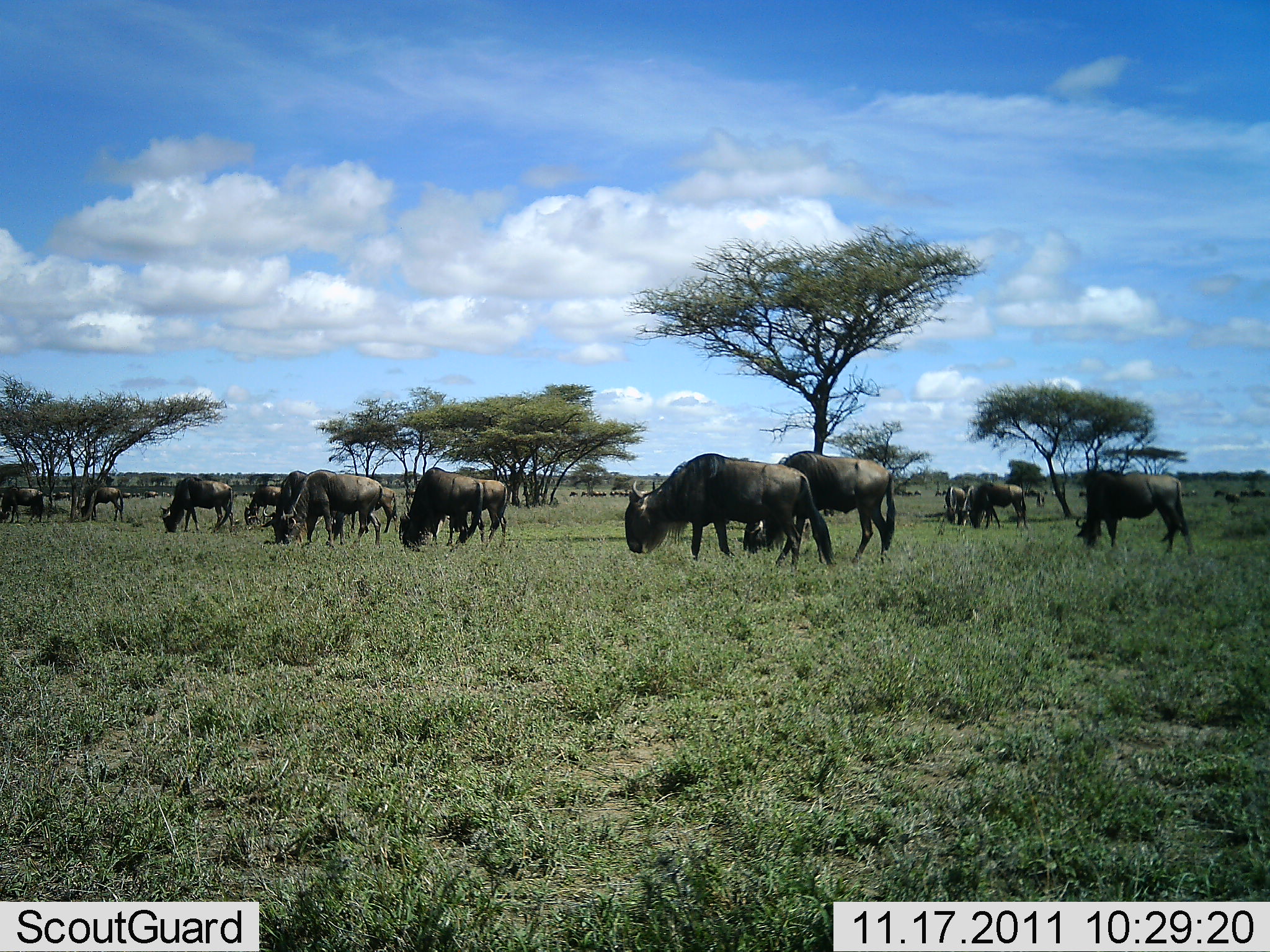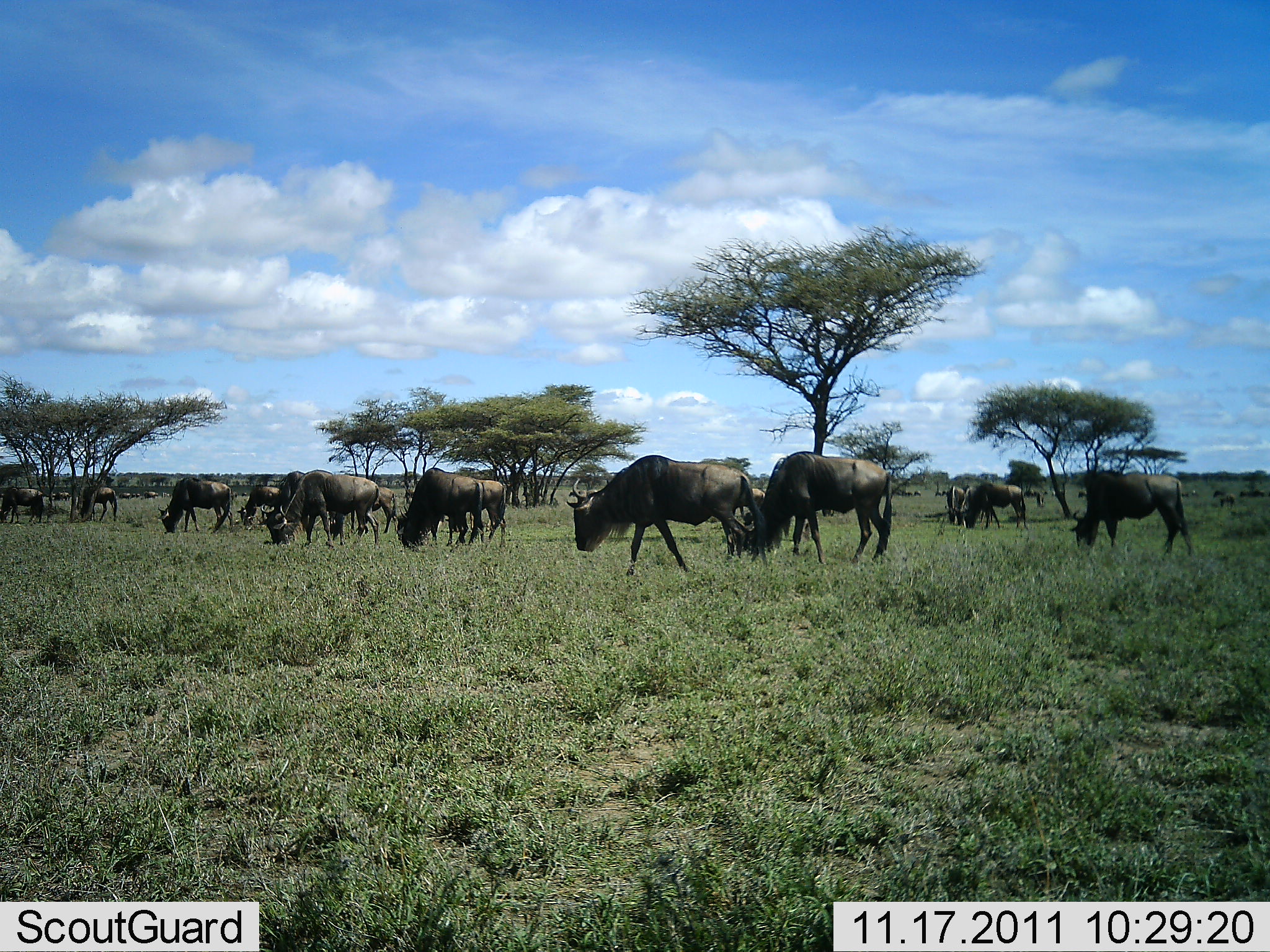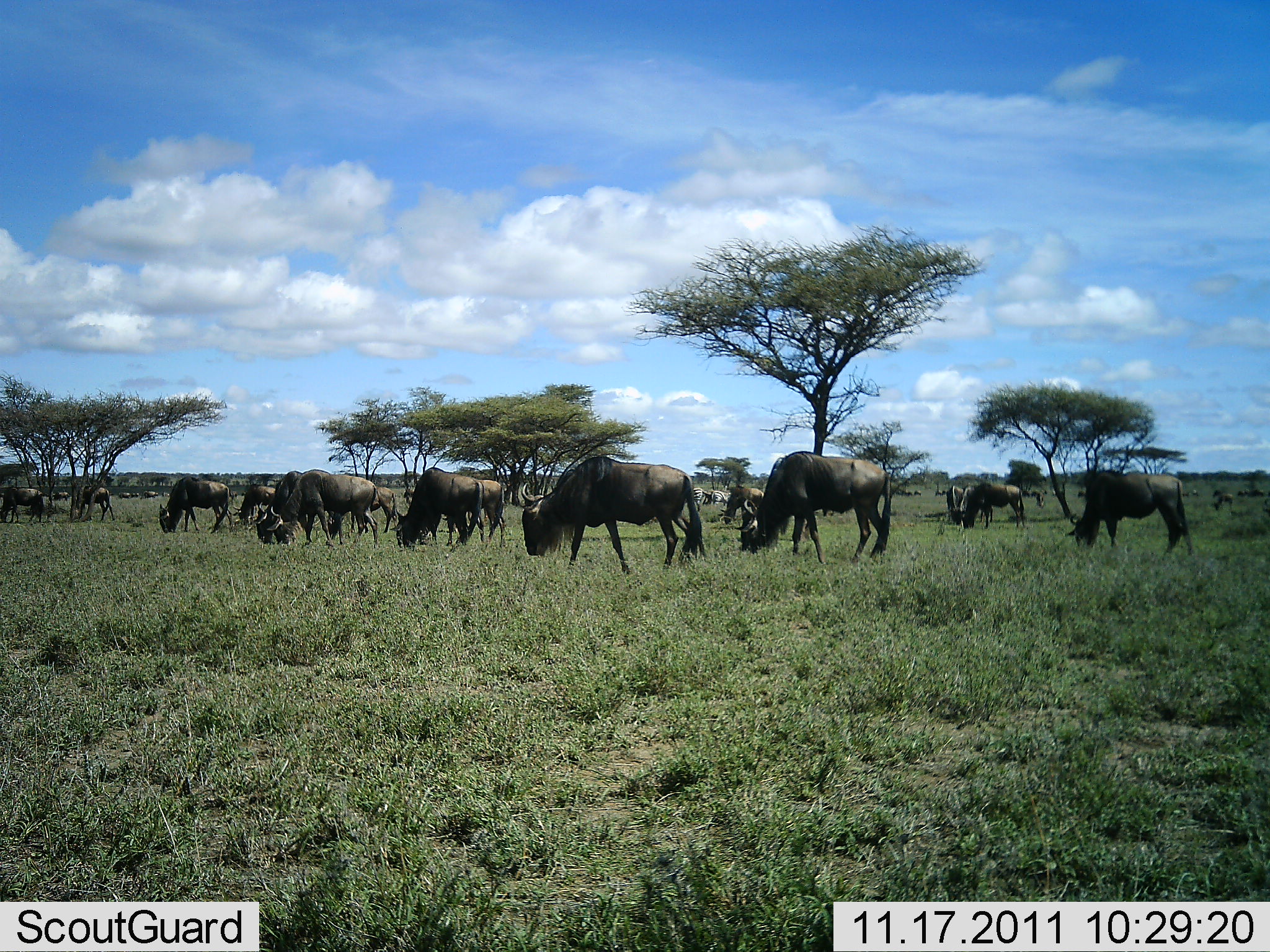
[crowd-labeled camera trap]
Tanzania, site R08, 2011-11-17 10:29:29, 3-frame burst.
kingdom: Animalia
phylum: Chordata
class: Mammalia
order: Artiodactyla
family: Bovidae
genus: Connochaetes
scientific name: Connochaetes taurinus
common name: blue wildebeest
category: wildebeest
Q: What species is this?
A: Wildebeest (blue wildebeest) (Connochaetes taurinus).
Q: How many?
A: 11-50.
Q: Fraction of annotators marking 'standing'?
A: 40%.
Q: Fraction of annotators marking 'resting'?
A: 0%.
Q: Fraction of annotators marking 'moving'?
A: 30%.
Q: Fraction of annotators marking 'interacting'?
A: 0%.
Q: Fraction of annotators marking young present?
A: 10%.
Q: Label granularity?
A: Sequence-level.